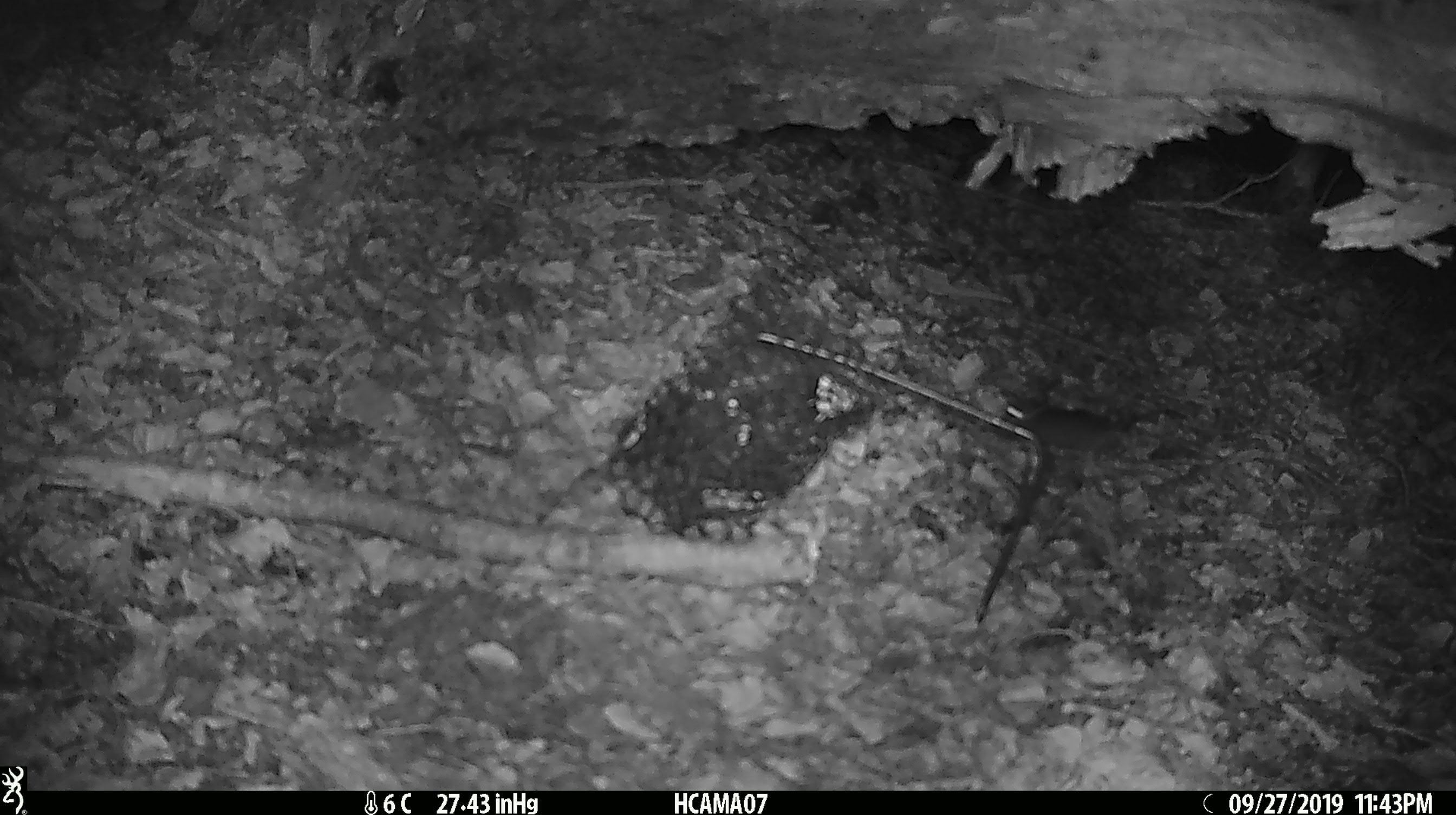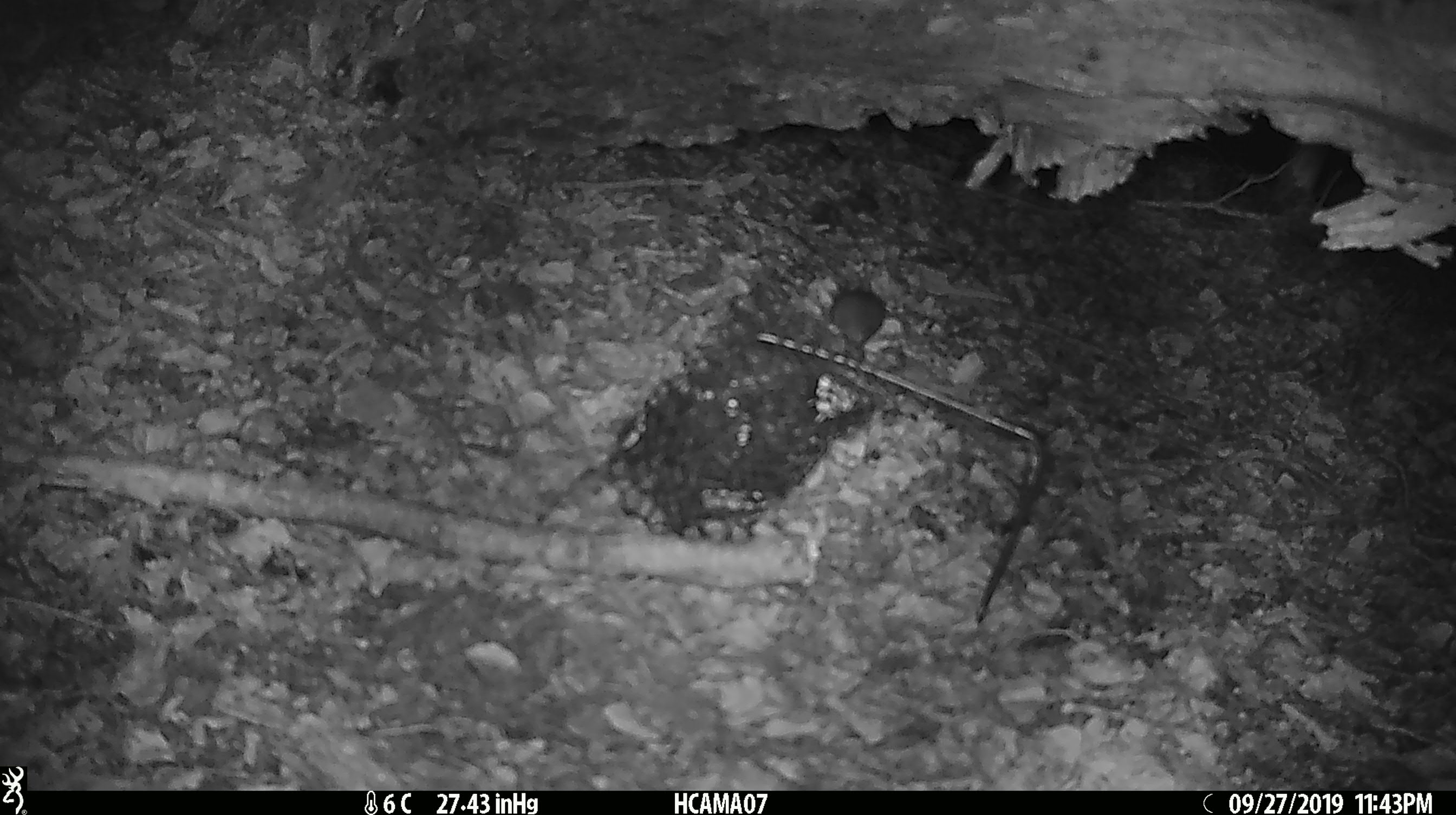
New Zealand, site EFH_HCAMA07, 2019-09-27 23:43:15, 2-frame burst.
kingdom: Animalia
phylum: Chordata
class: Mammalia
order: Rodentia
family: Muridae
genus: Mus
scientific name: Mus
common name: mouse